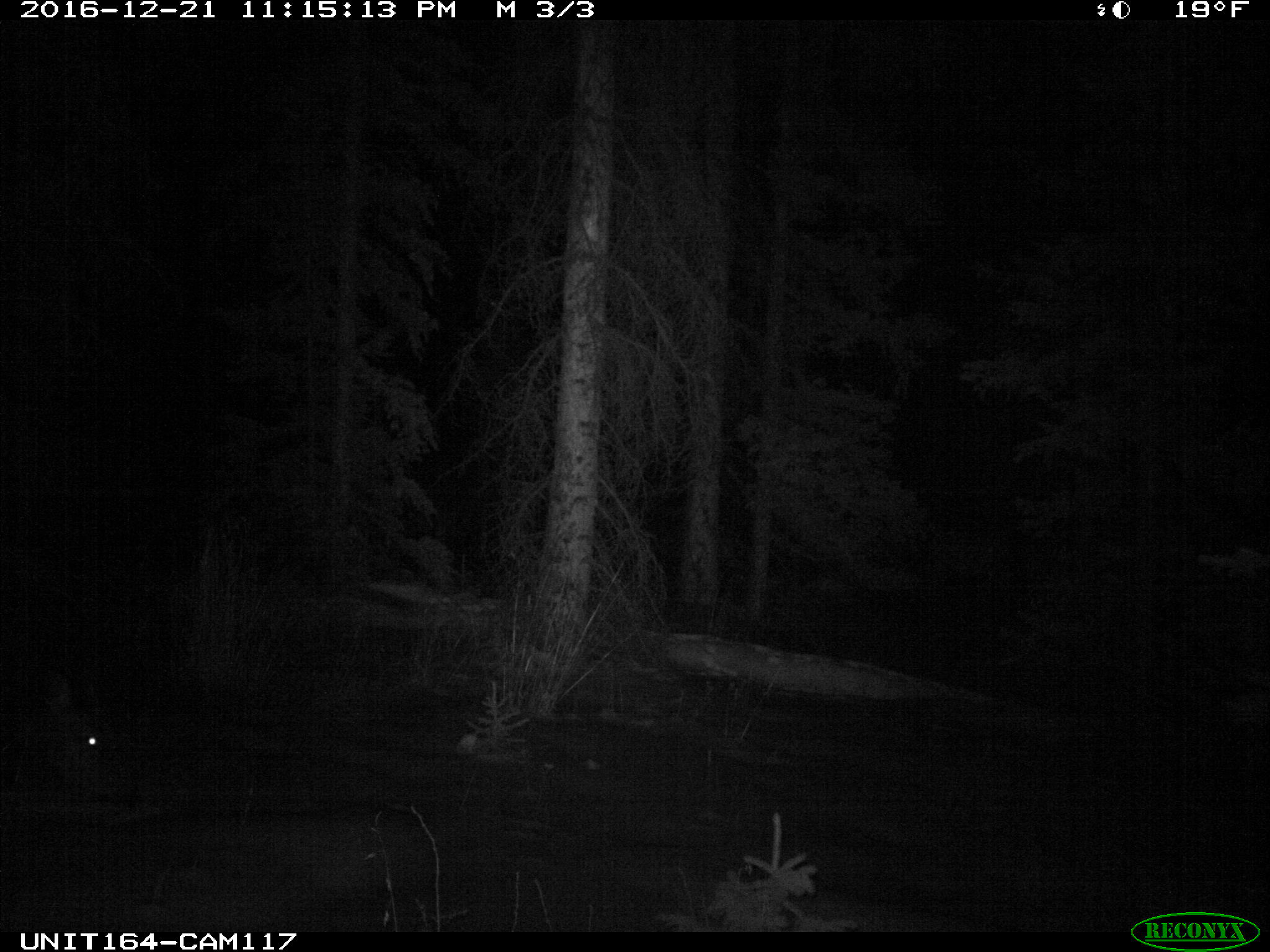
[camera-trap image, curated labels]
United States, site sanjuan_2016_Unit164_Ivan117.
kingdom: Animalia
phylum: Chordata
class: Mammalia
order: Artiodactyla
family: Cervidae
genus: Cervus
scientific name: Cervus elaphus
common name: red deer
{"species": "Cervus elaphus (red deer)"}